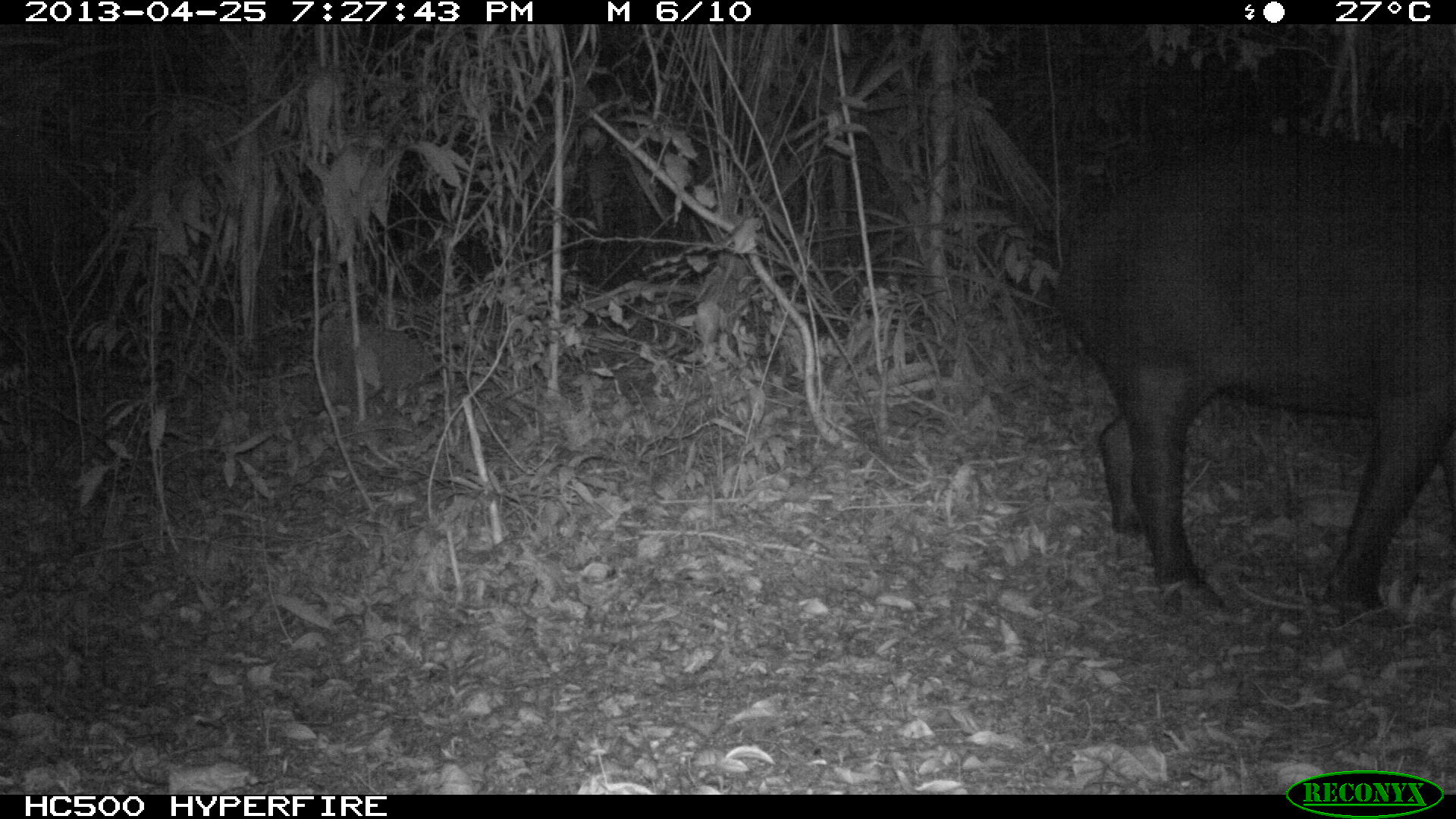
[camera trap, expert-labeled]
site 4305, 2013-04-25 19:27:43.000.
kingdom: Animalia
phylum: Chordata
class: Mammalia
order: Perissodactyla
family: Tapiridae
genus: Tapirus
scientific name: Tapirus bairdii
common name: baird's tapir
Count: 1.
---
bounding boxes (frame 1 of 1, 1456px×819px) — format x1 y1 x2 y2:
tapirus bairdii: 1052 125 1455 627